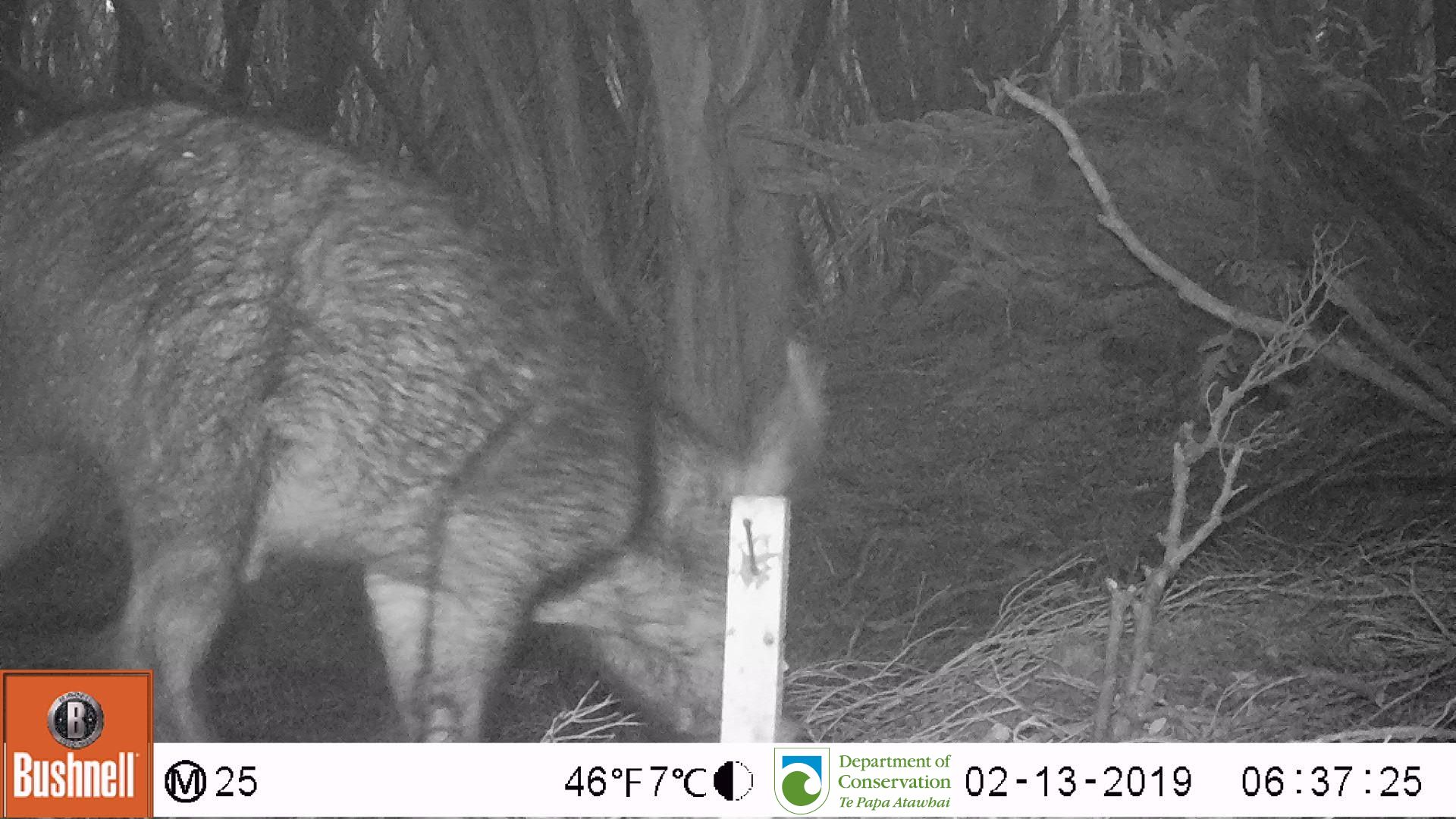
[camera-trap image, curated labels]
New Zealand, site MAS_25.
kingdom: Animalia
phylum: Chordata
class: Mammalia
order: Artiodactyla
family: Suidae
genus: Sus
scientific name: Sus scrofa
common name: pig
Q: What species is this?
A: Pig (Sus scrofa).